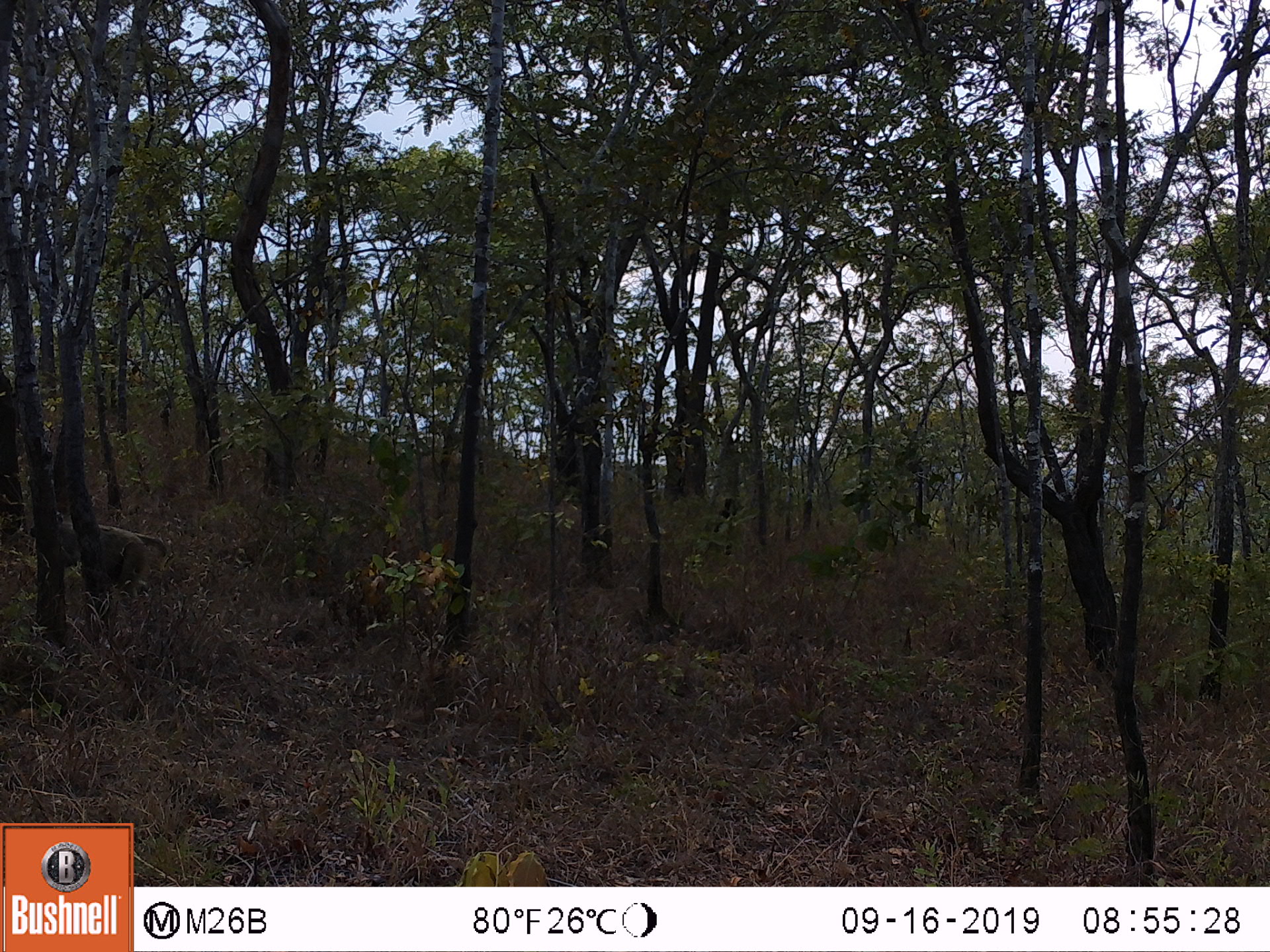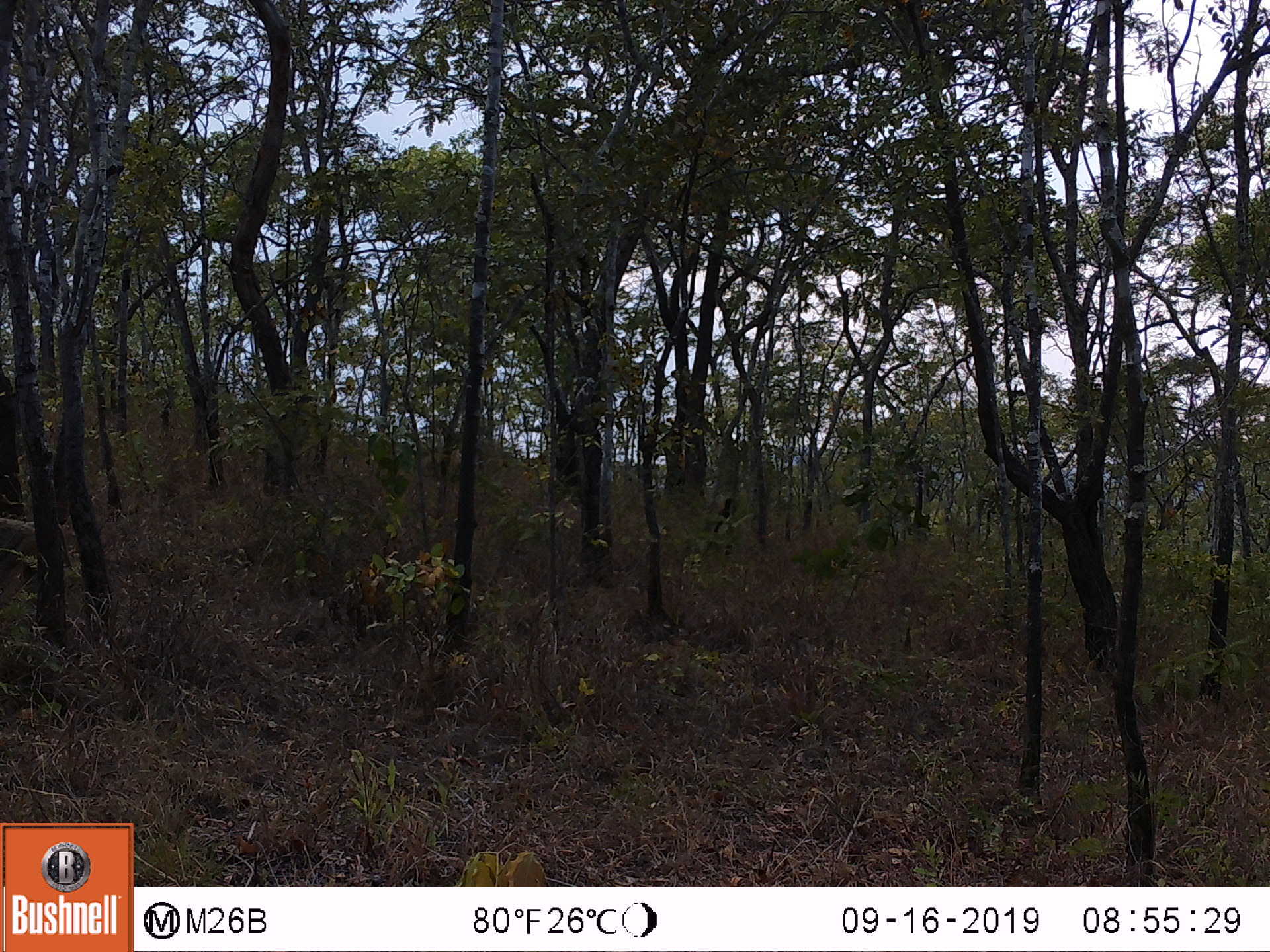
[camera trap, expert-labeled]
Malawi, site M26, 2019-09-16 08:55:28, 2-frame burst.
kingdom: Animalia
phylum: Chordata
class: Mammalia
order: Primates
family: Cercopithecidae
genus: Papio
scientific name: Papio cynocephalus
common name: yellow baboon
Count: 1.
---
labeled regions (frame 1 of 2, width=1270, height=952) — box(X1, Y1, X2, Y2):
yellow baboon: box(30, 506, 171, 589)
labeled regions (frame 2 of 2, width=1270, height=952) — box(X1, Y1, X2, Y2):
yellow baboon: box(1, 512, 80, 603)